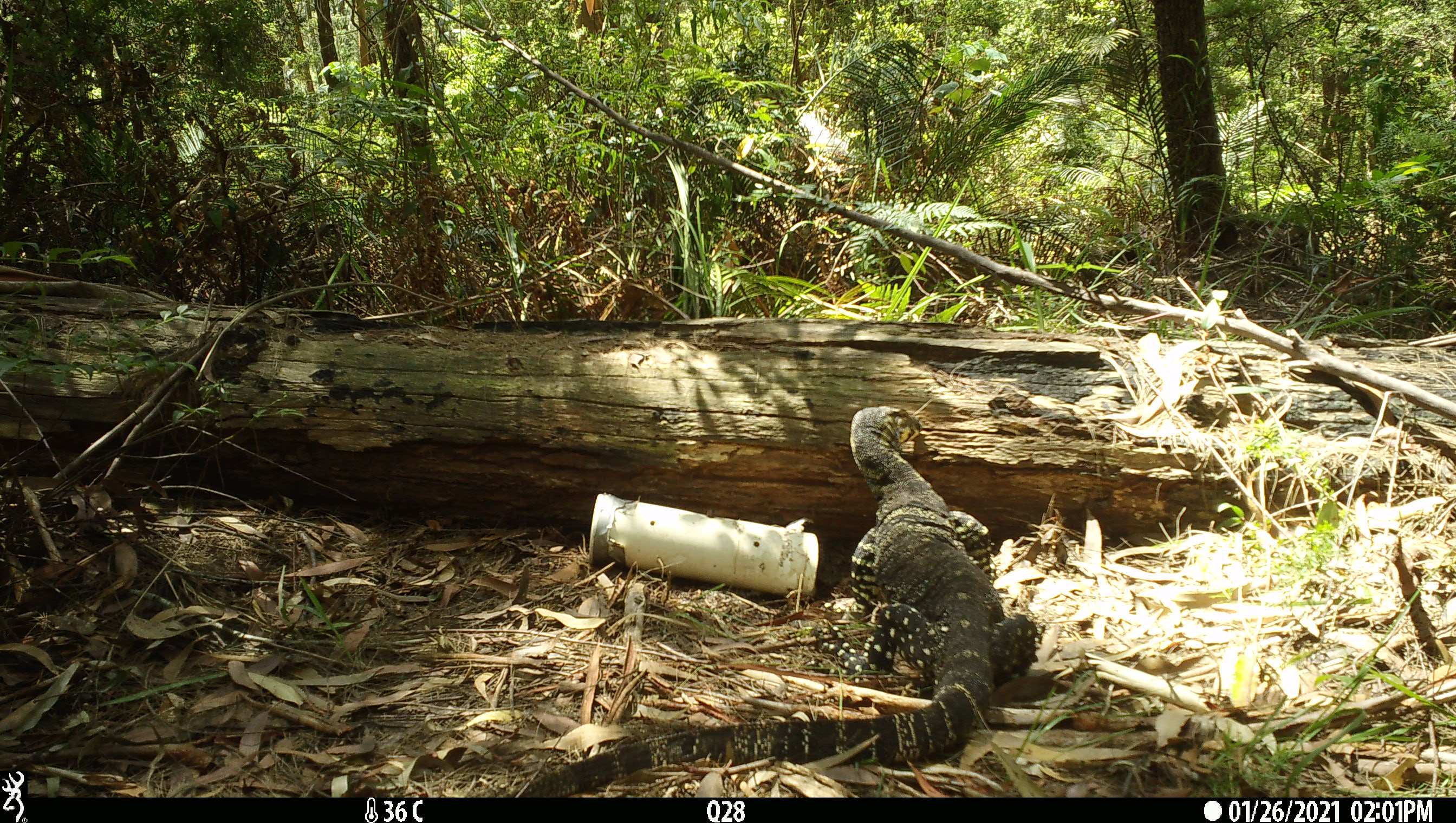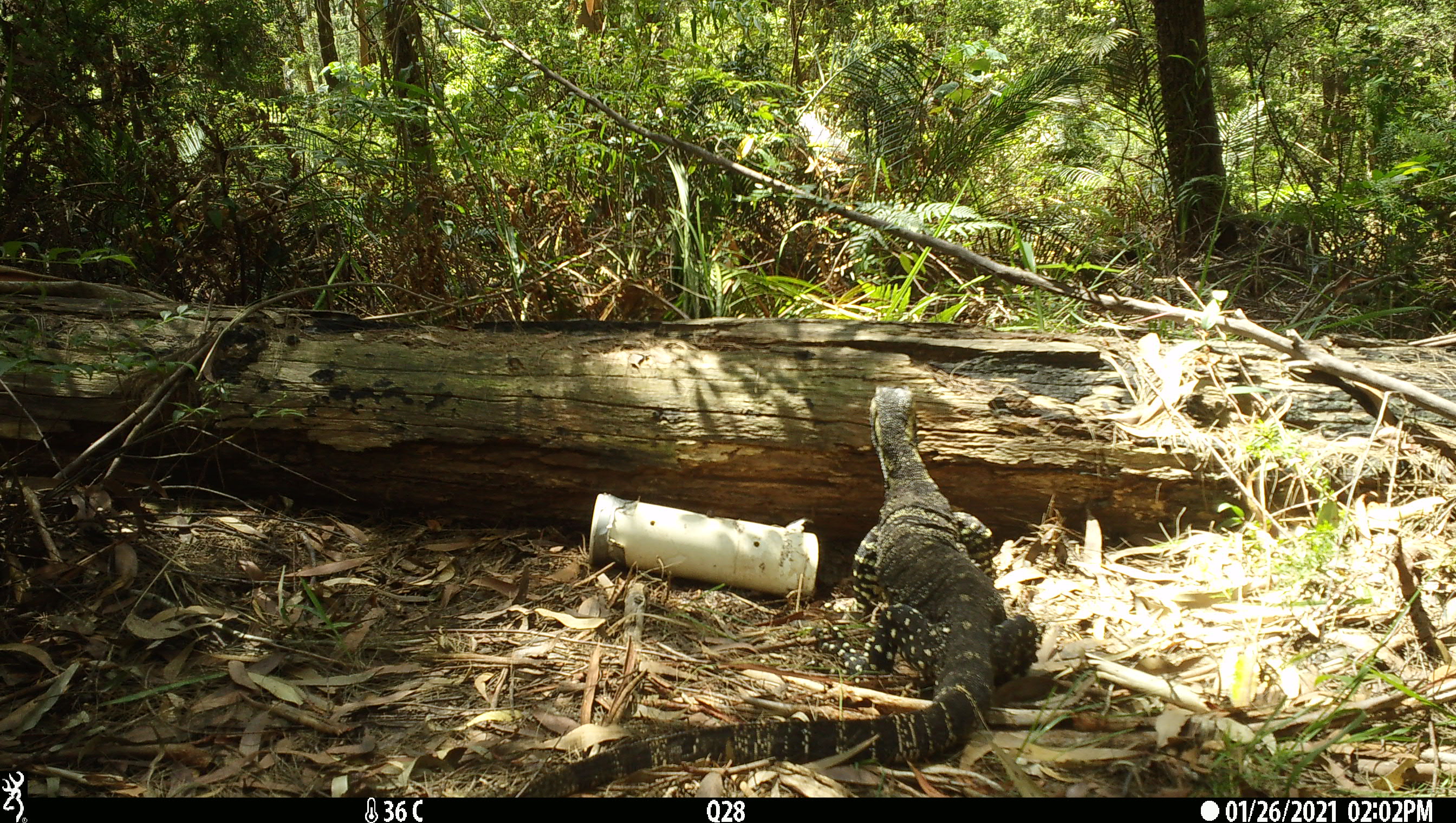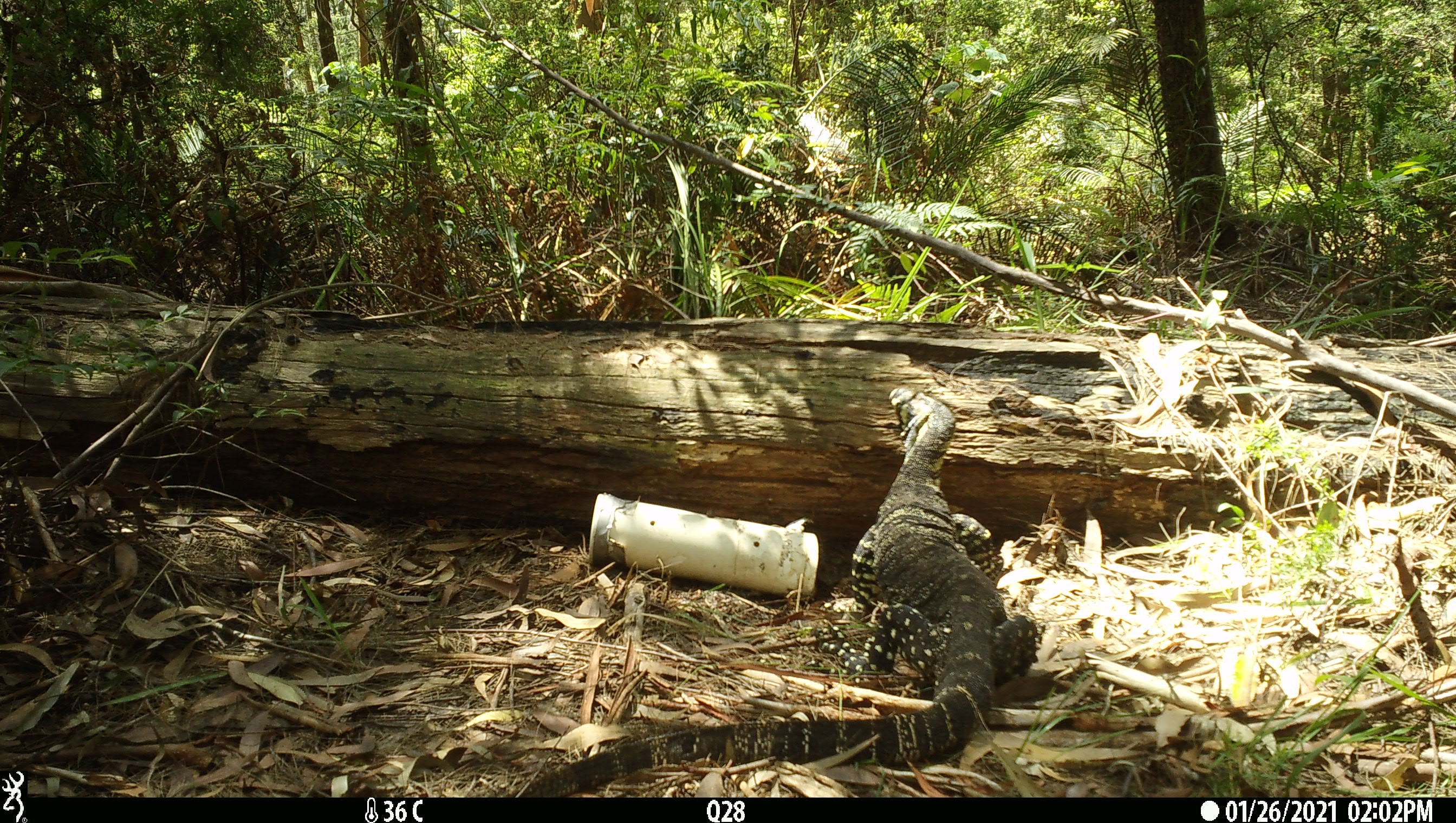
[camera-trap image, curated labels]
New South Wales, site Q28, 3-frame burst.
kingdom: Animalia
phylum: Chordata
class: Reptilia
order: Squamata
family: Varanidae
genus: Varanus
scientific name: Varanus varius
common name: lace monitor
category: goanna